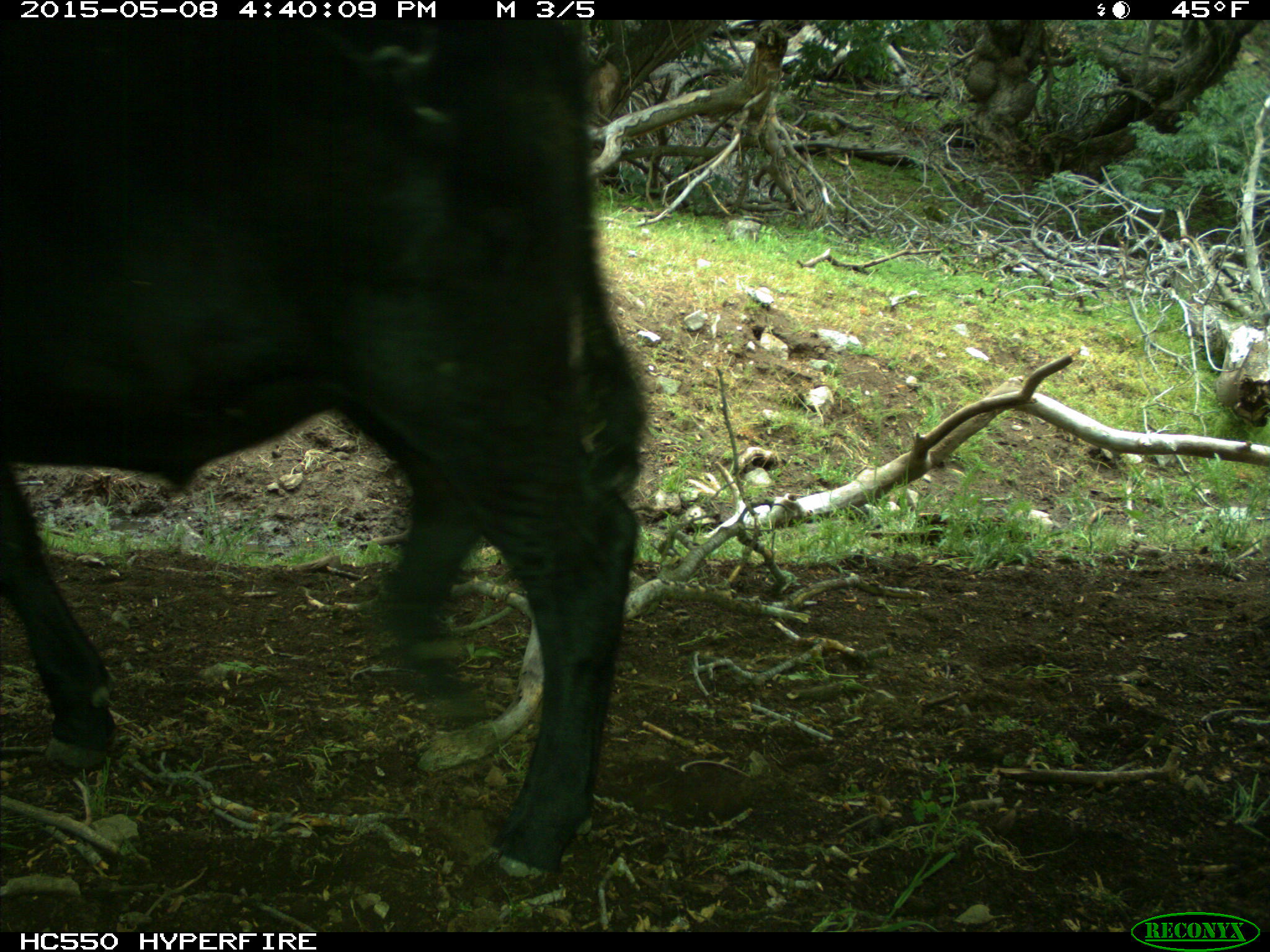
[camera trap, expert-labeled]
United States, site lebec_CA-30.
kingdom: Animalia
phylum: Chordata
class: Mammalia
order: Artiodactyla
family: Bovidae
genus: Bos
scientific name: Bos taurus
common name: domestic cow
Bos taurus (domestic cow).